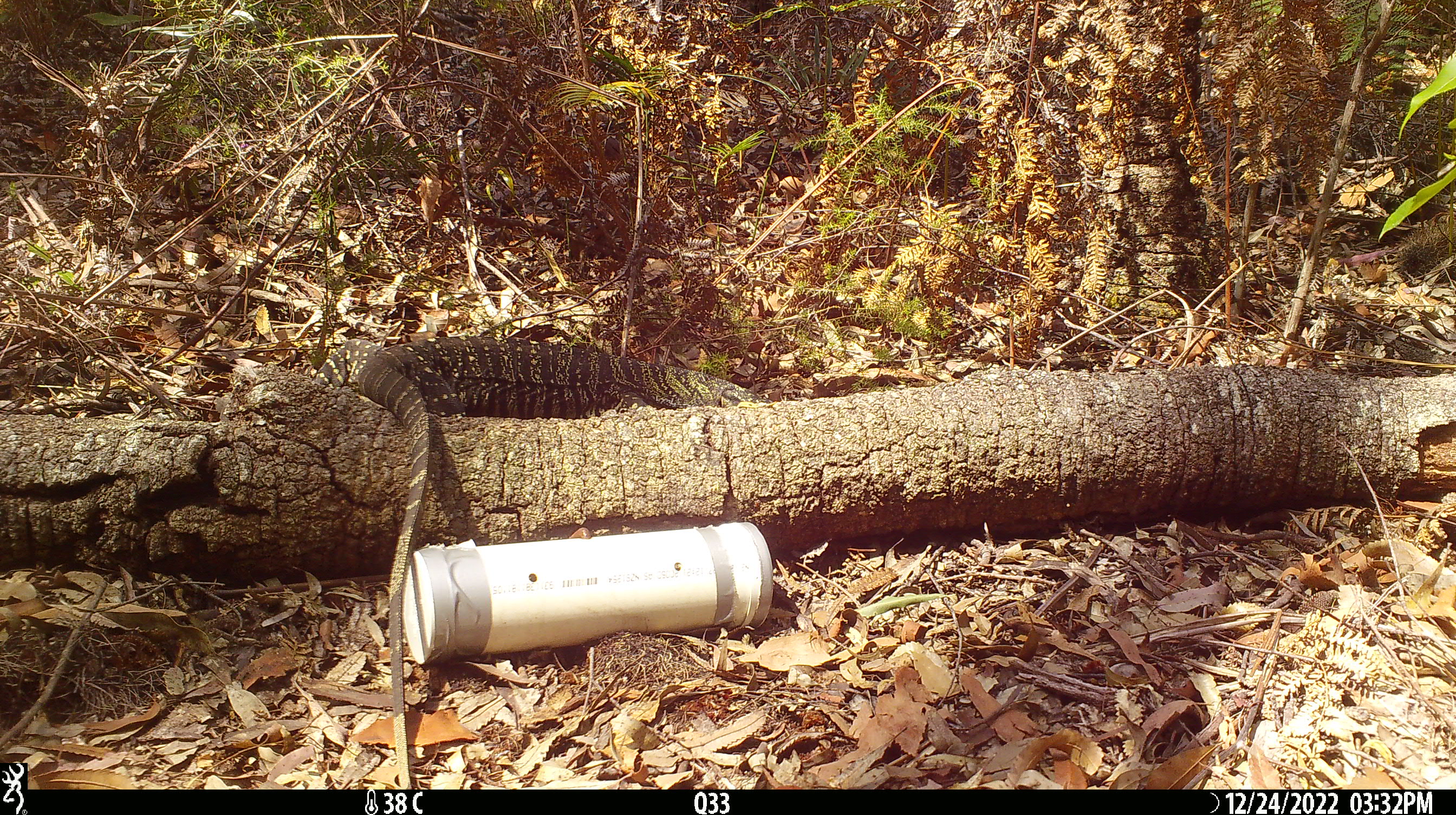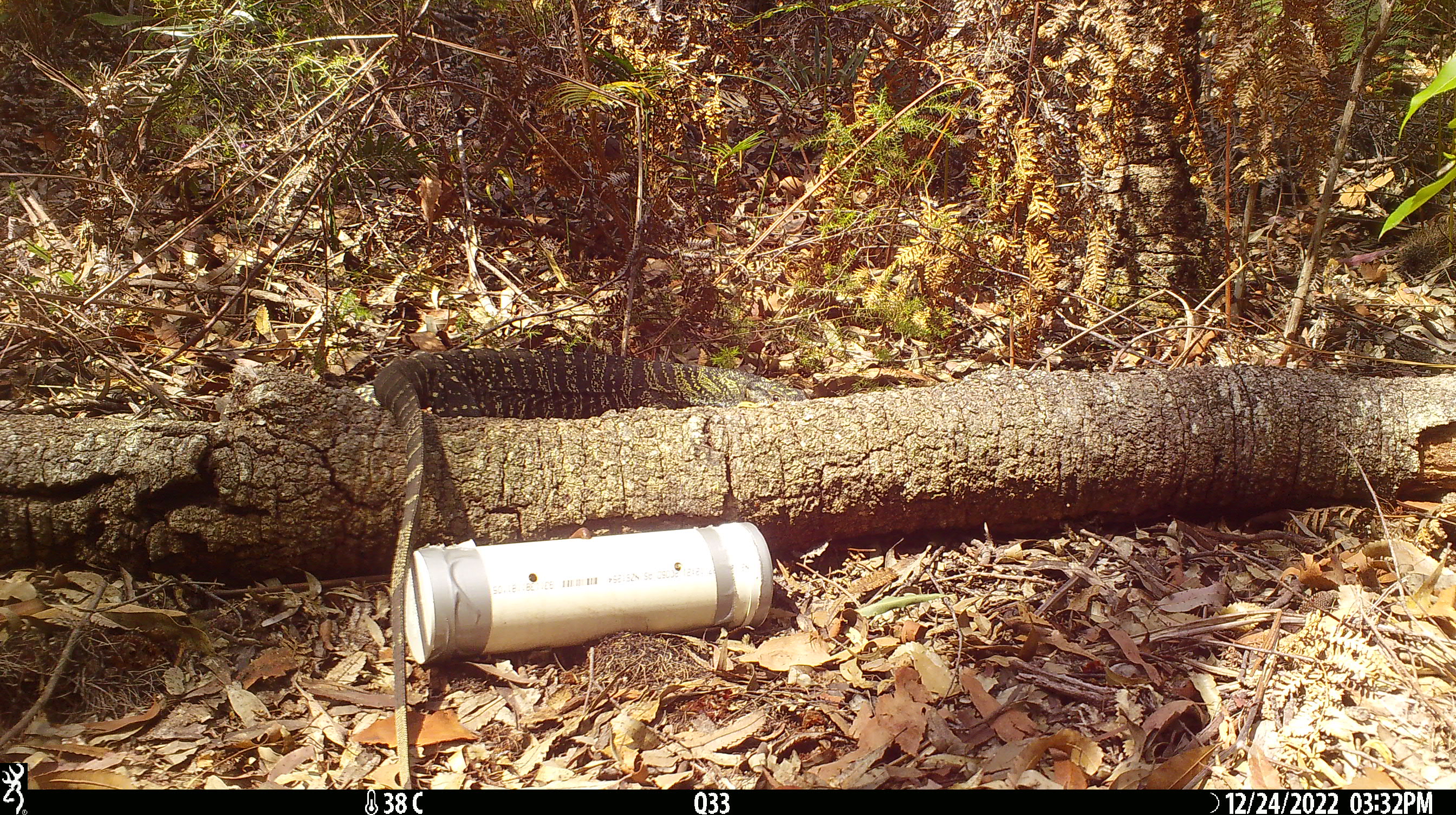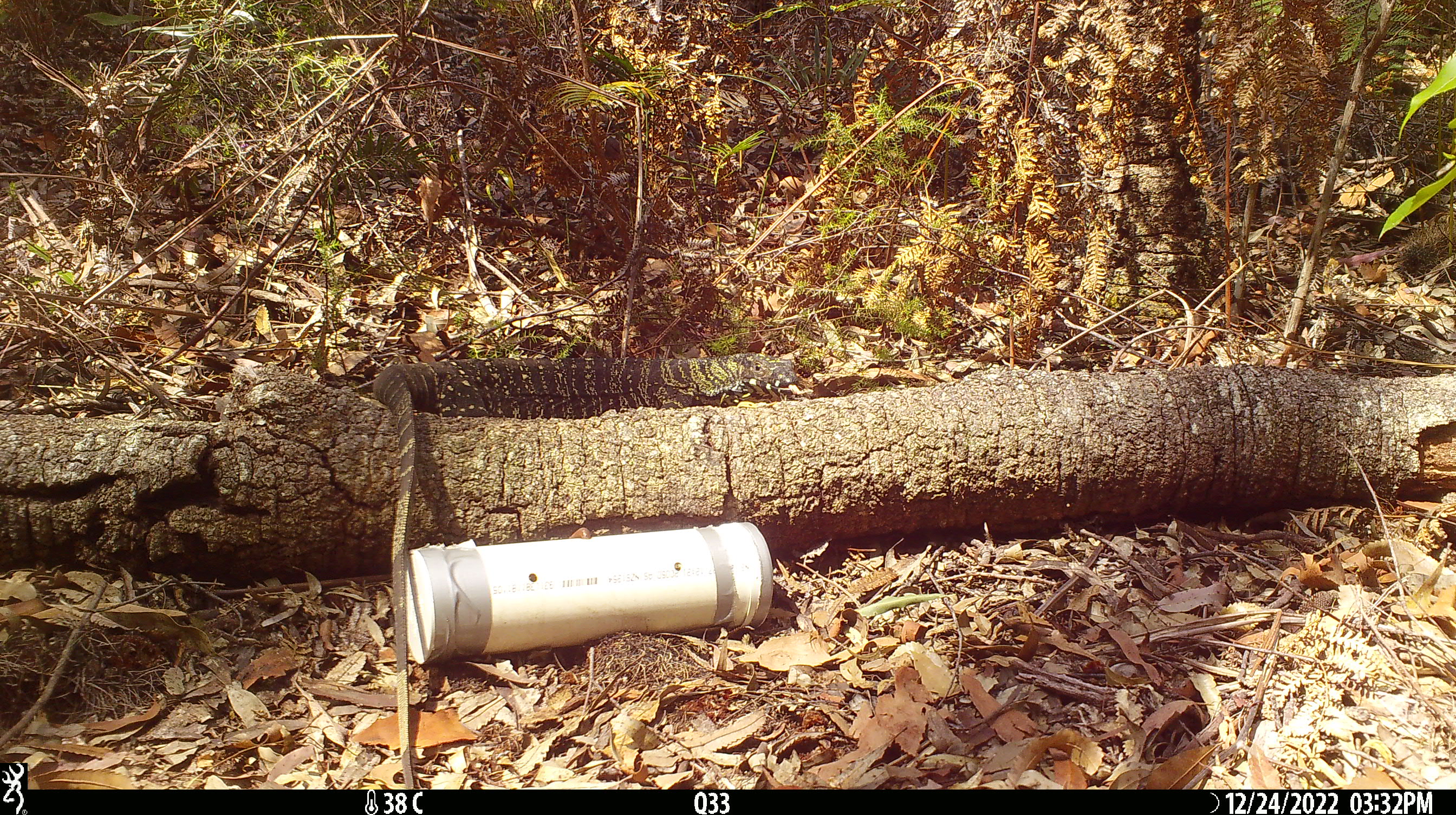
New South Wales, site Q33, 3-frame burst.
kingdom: Animalia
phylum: Chordata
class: Reptilia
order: Squamata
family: Varanidae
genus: Varanus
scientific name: Varanus varius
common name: lace monitor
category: goanna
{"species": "goanna (lace monitor) (Varanus varius)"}